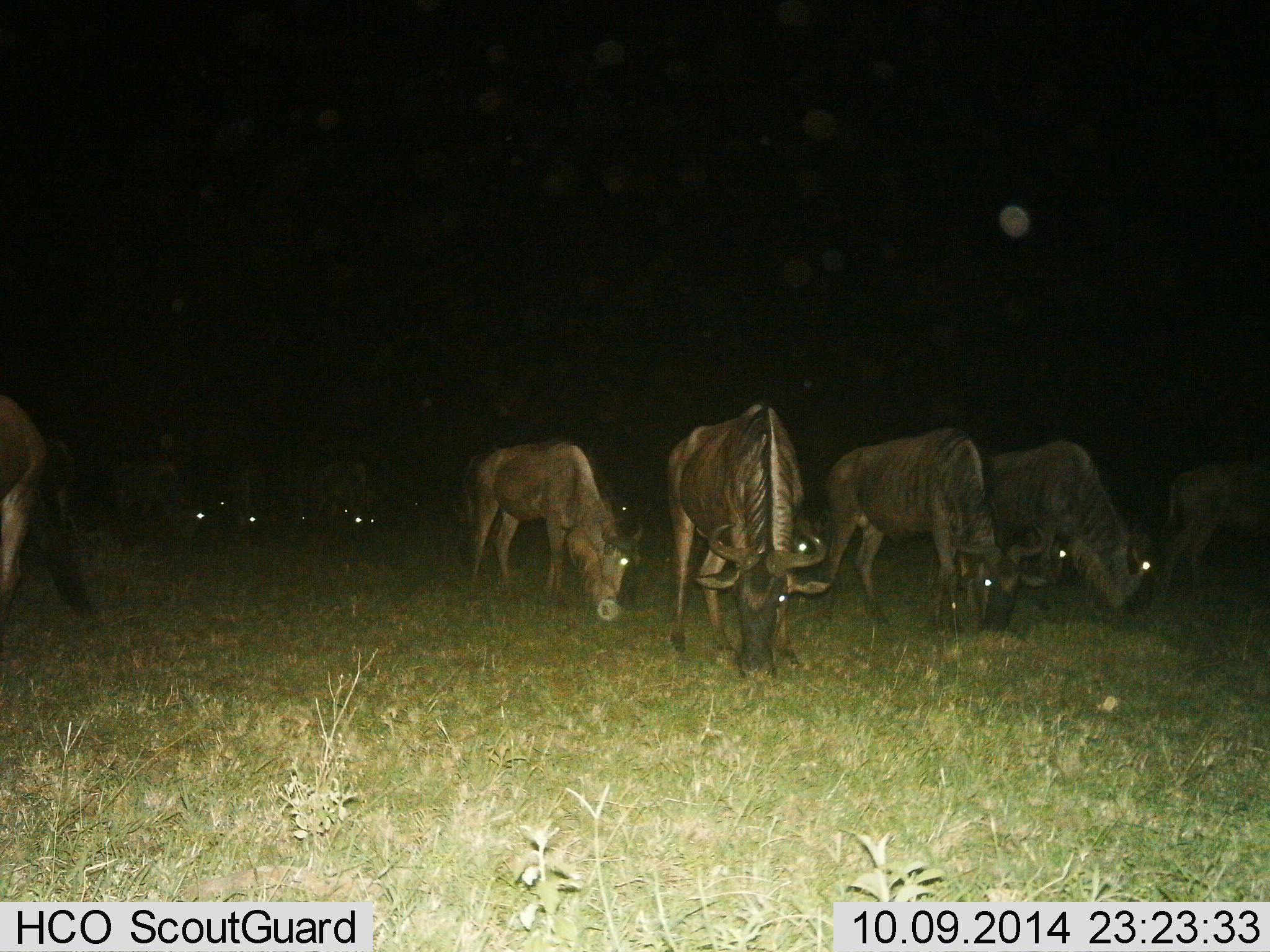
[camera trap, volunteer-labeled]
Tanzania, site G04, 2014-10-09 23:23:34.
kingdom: Animalia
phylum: Chordata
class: Mammalia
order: Artiodactyla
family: Bovidae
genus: Connochaetes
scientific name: Connochaetes taurinus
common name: blue wildebeest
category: wildebeest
Wildebeest (blue wildebeest) (Connochaetes taurinus), count 11-50. Behavior (volunteer vote fractions): standing 20%, resting 0%, moving 0%, interacting 0%. Young present (vote fraction): 0%. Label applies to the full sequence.